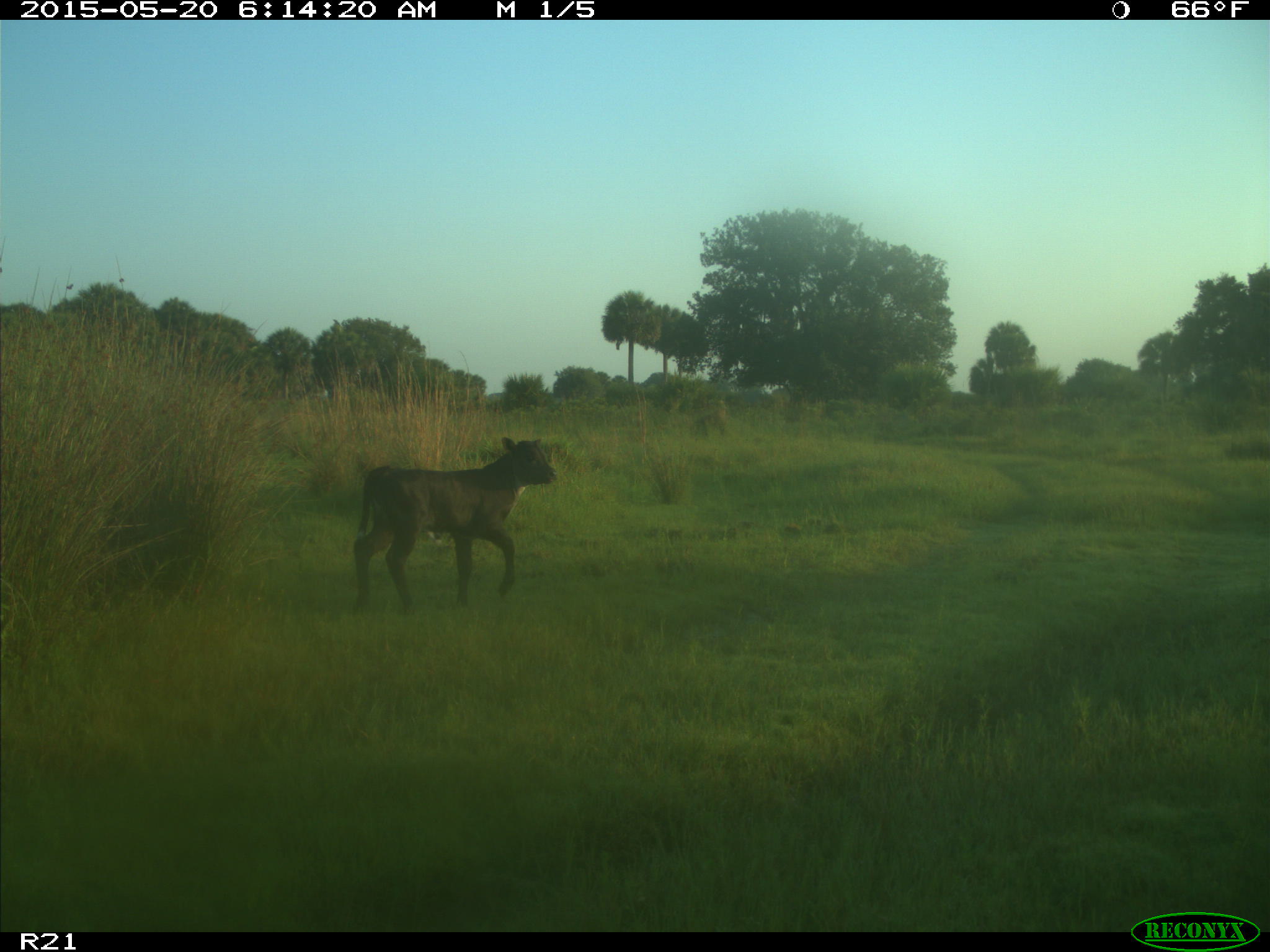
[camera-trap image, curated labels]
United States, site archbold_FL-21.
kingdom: Animalia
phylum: Chordata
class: Mammalia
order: Artiodactyla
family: Bovidae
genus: Bos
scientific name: Bos taurus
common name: domestic cow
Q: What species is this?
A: Bos taurus (domestic cow).